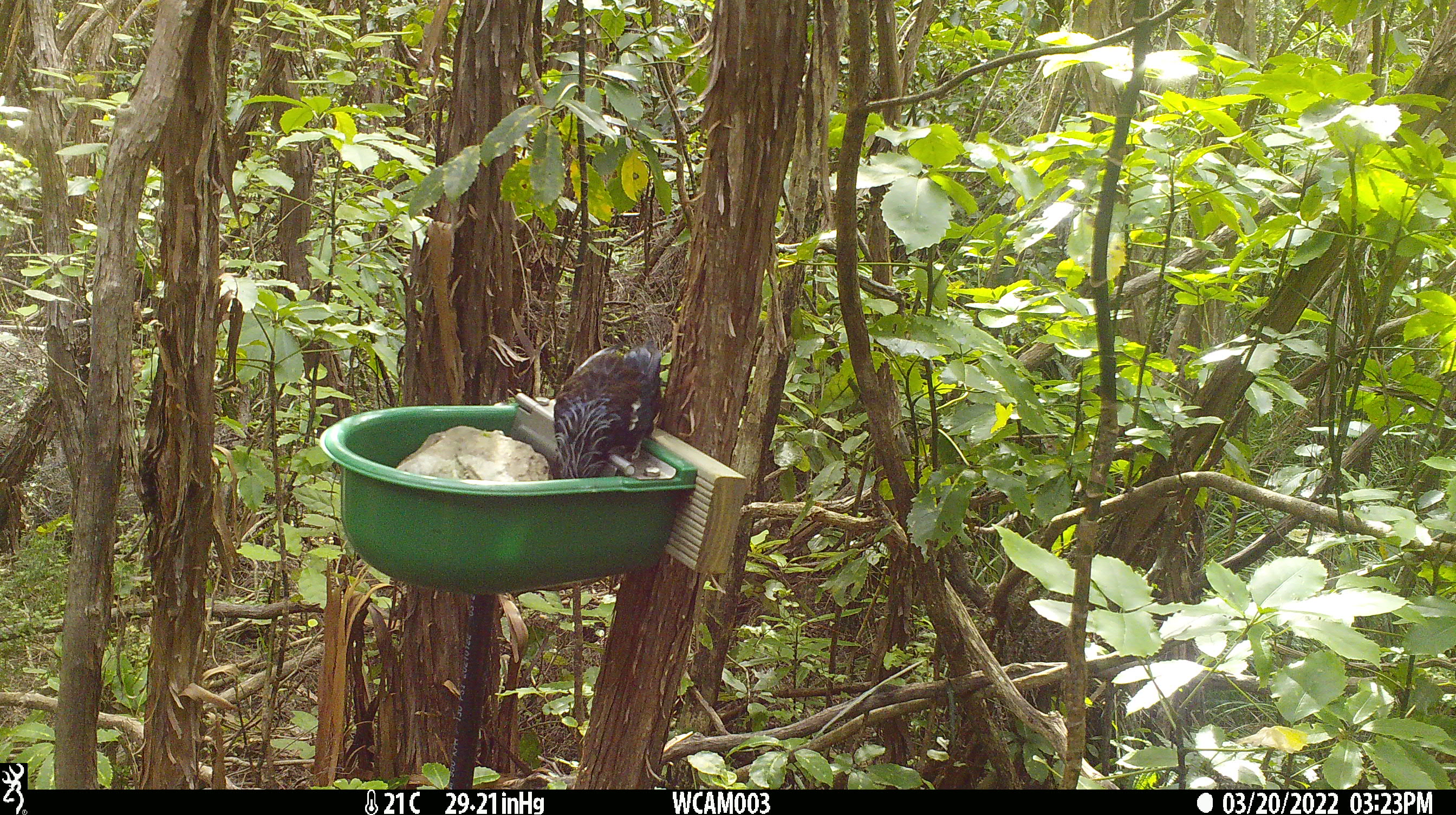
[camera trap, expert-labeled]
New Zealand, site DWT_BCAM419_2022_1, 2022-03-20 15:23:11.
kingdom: Animalia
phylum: Chordata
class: Aves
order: Passeriformes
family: Meliphagidae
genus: Prosthemadera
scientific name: Prosthemadera novaeseelandiae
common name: tui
Tui (Prosthemadera novaeseelandiae).